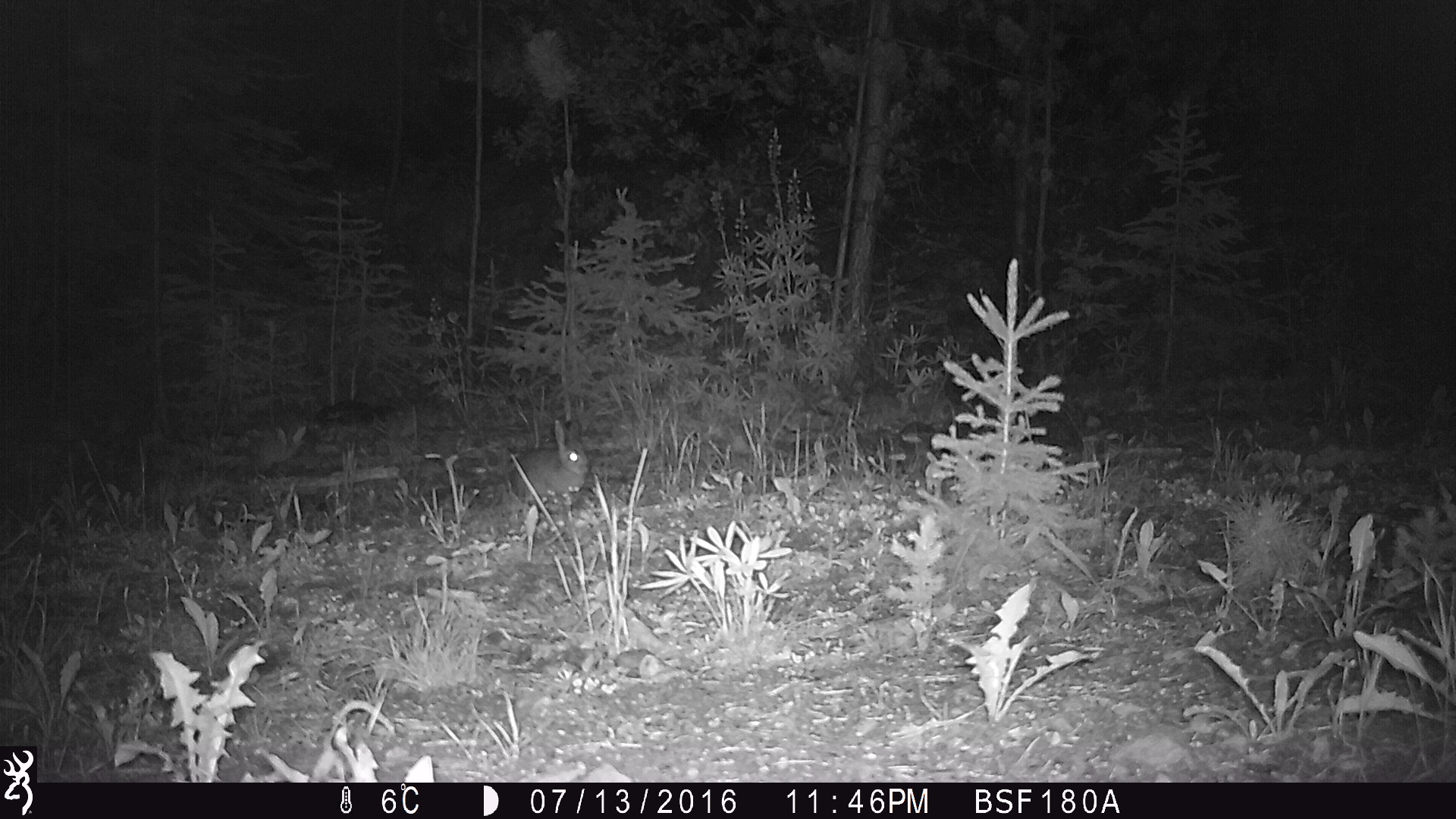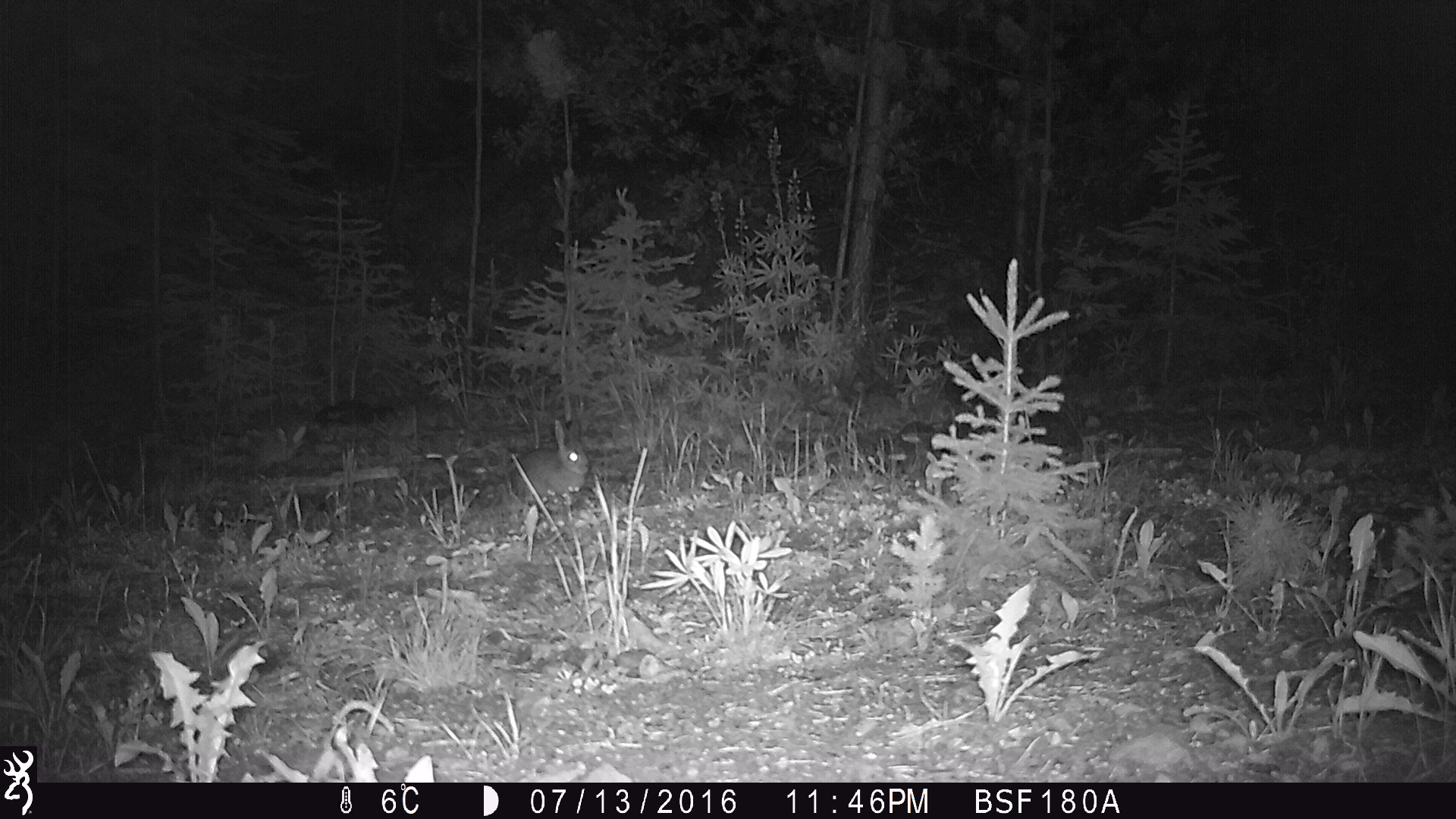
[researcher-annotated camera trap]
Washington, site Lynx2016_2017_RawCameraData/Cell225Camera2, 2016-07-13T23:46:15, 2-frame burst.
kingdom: Animalia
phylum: Chordata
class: Mammalia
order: Lagomorpha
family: Leporidae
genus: Lepus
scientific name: Lepus americanus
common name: snowshoe hare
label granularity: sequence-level